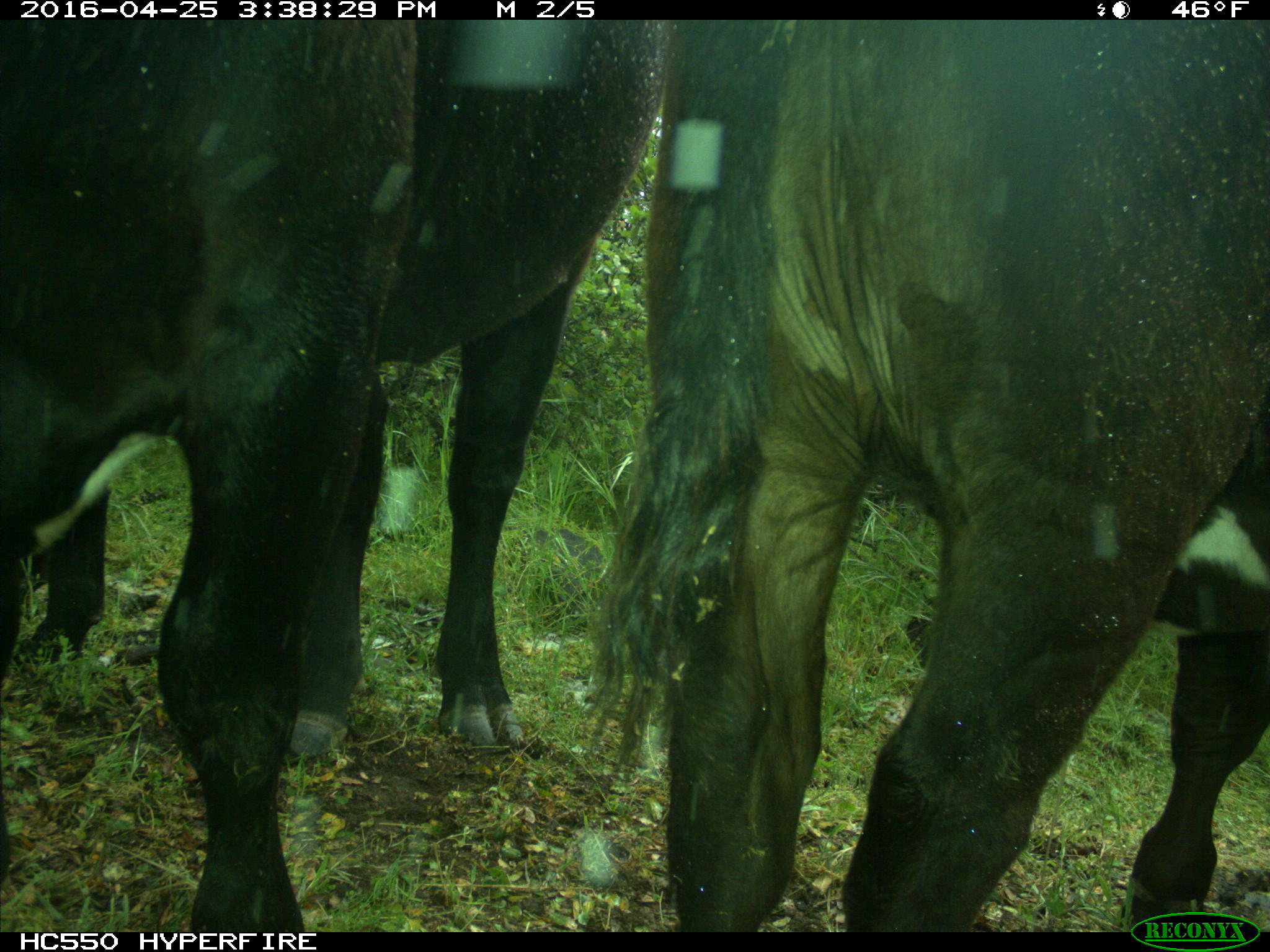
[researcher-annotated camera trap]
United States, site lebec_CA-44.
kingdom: Animalia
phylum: Chordata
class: Mammalia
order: Artiodactyla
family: Bovidae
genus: Bos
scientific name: Bos taurus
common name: domestic cow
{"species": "Bos taurus (domestic cow)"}